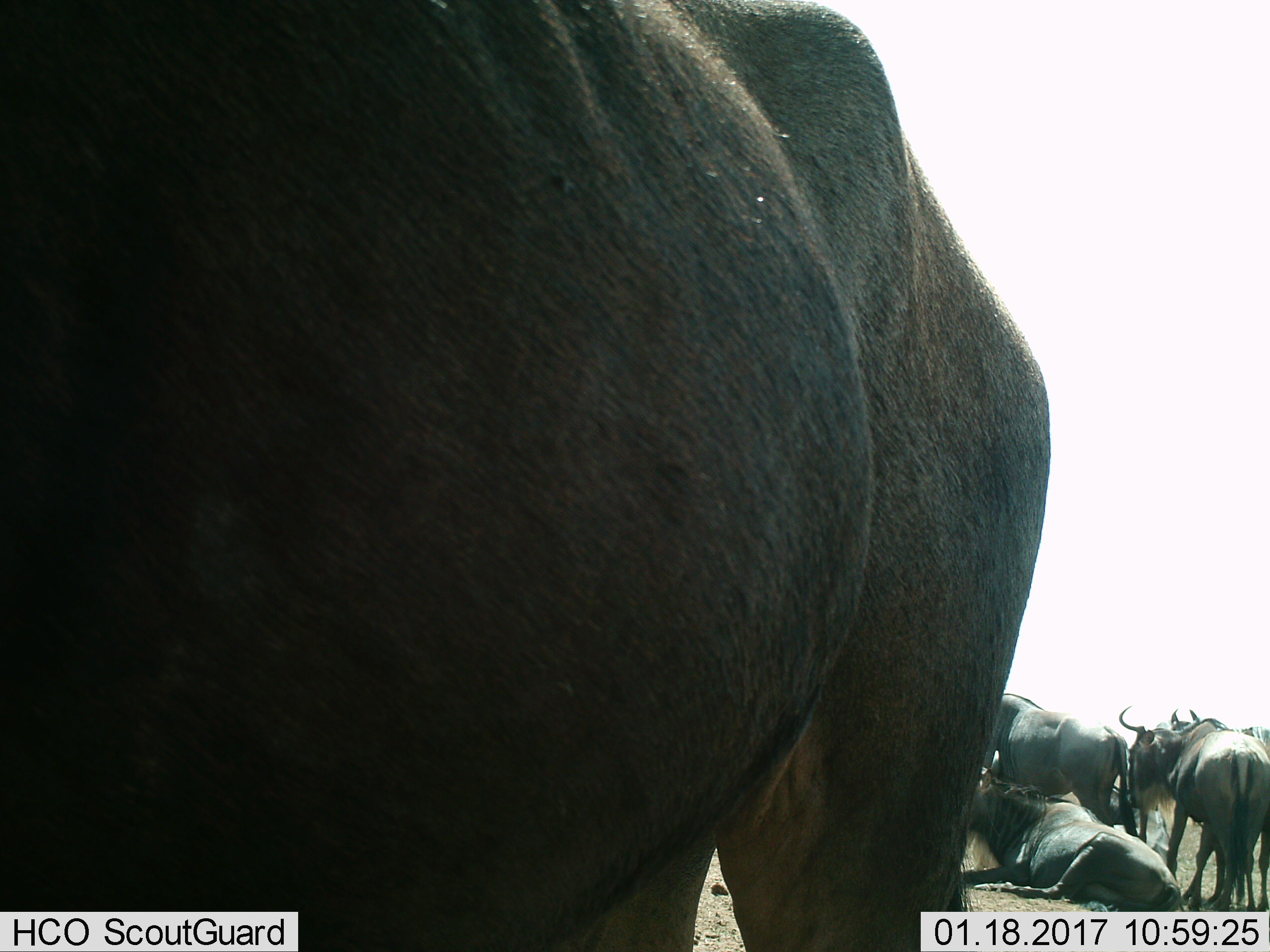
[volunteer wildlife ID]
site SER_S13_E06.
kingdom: Animalia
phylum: Chordata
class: Mammalia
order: Artiodactyla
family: Bovidae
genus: Connochaetes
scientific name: Connochaetes taurinus taurinus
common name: blue wildebeest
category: wildebeestblue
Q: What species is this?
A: Wildebeestblue (blue wildebeest) (Connochaetes taurinus taurinus).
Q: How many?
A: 6.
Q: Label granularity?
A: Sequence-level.